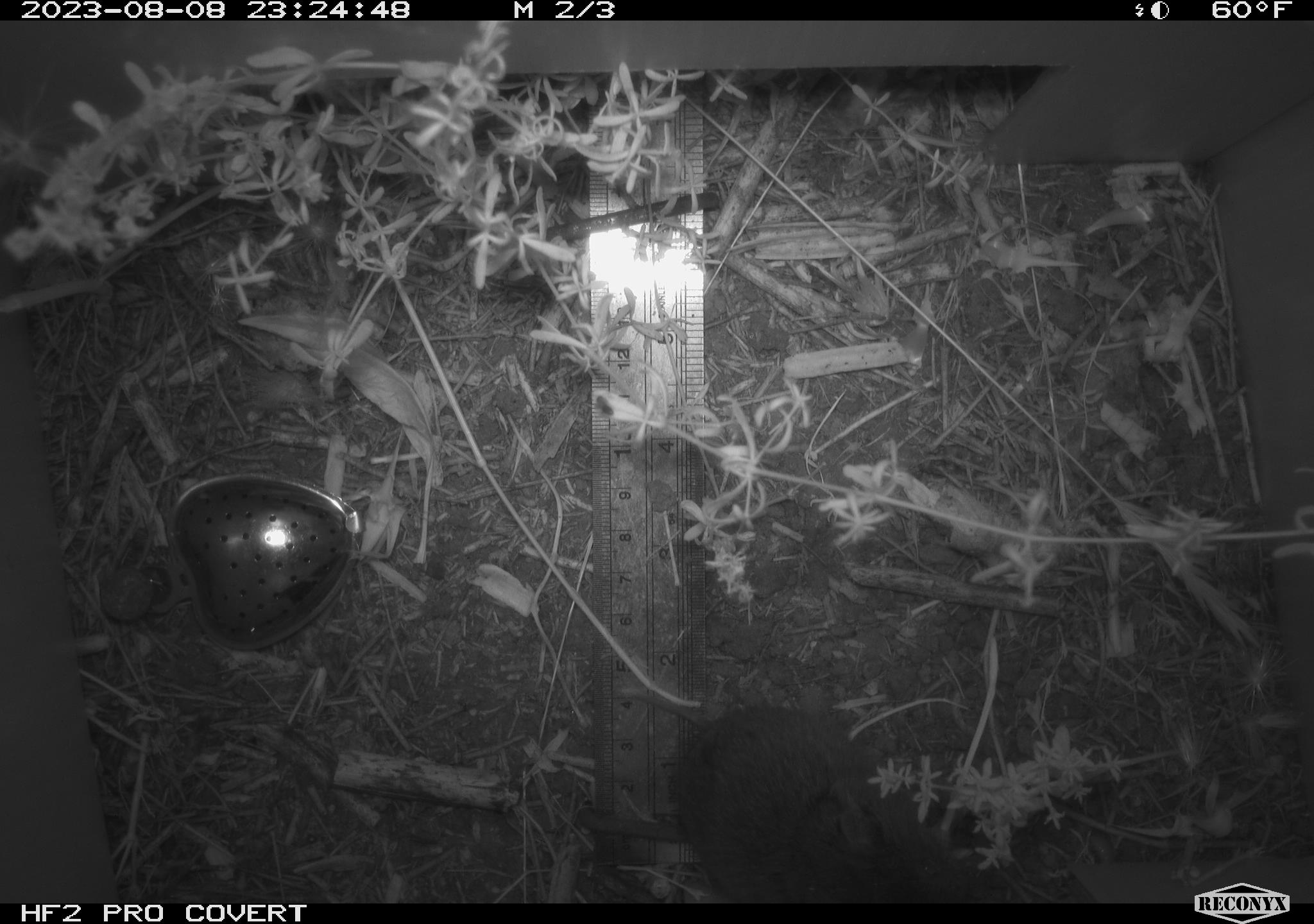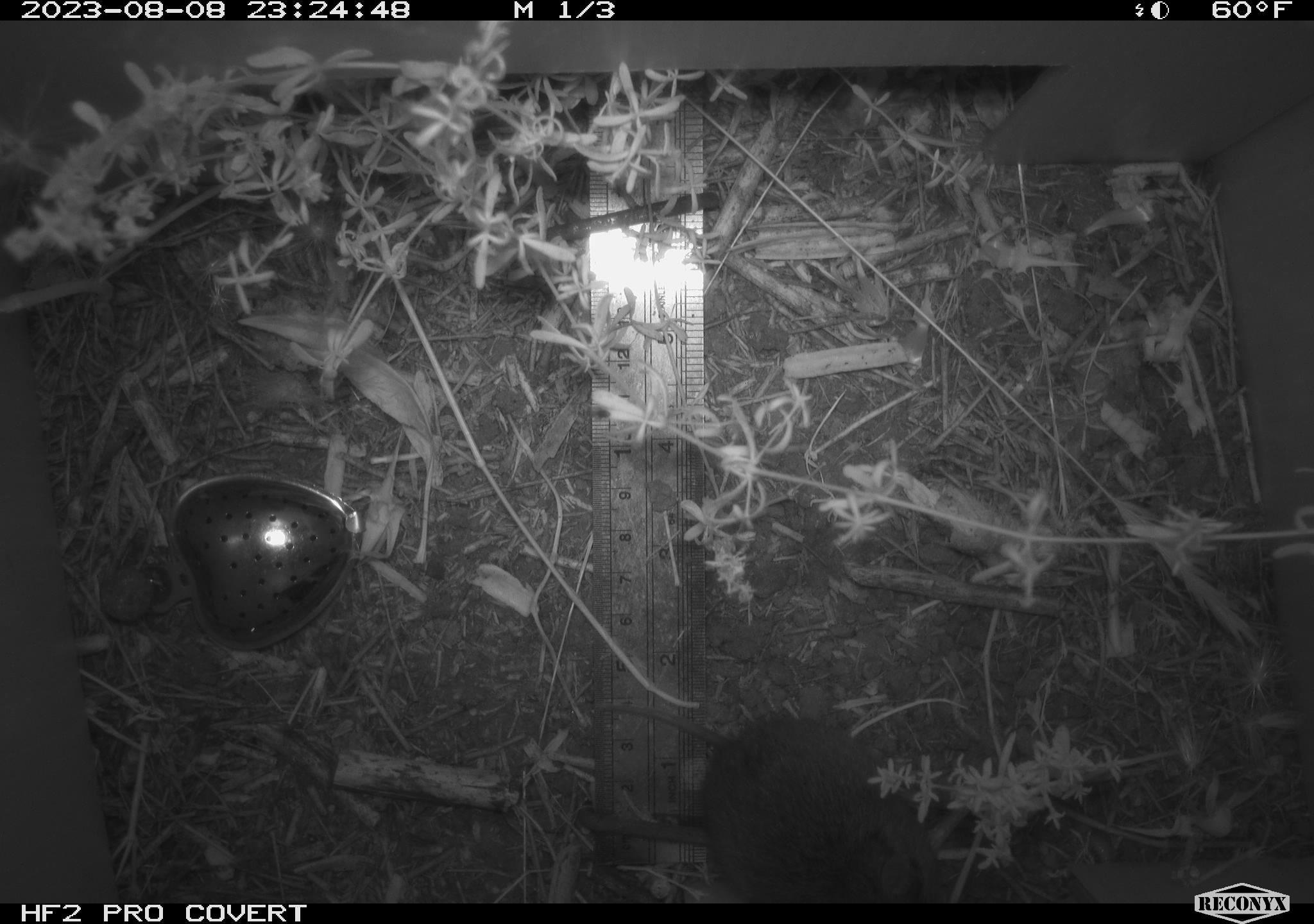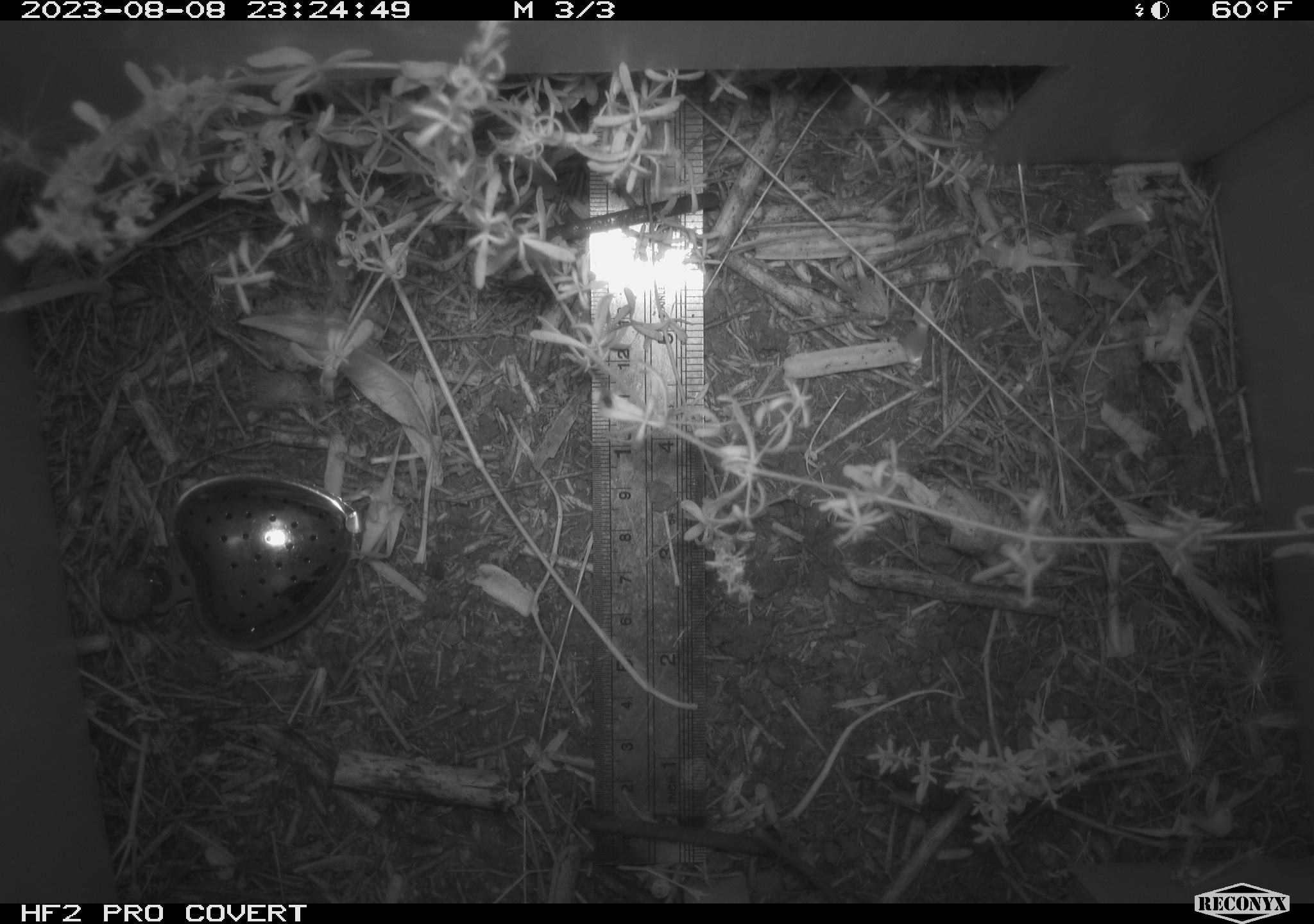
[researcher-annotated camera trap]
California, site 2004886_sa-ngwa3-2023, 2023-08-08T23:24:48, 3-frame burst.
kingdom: Animalia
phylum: Chordata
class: Mammalia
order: Rodentia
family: Cricetidae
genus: Microtus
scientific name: Microtus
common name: meadow vole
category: microtus species